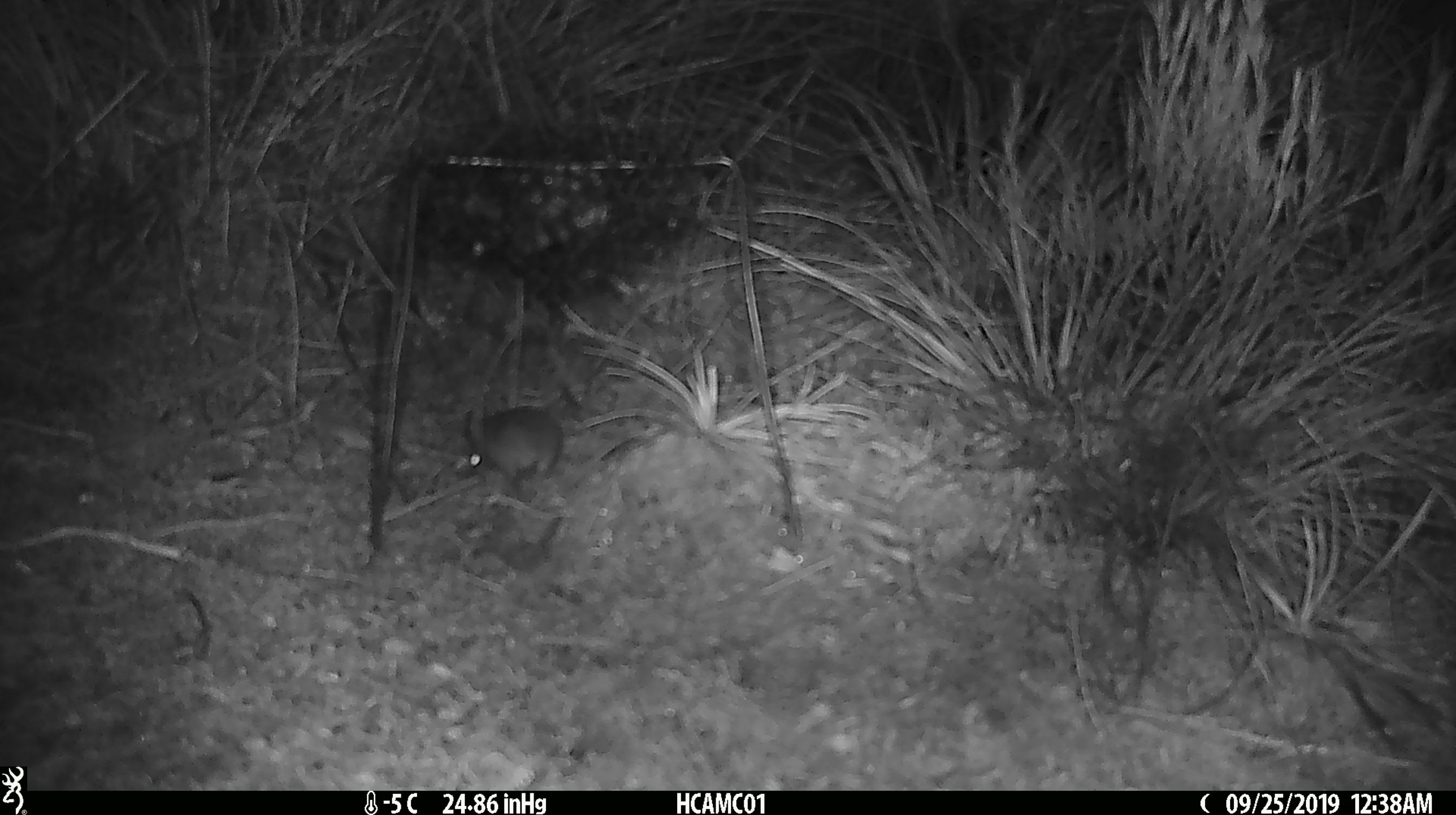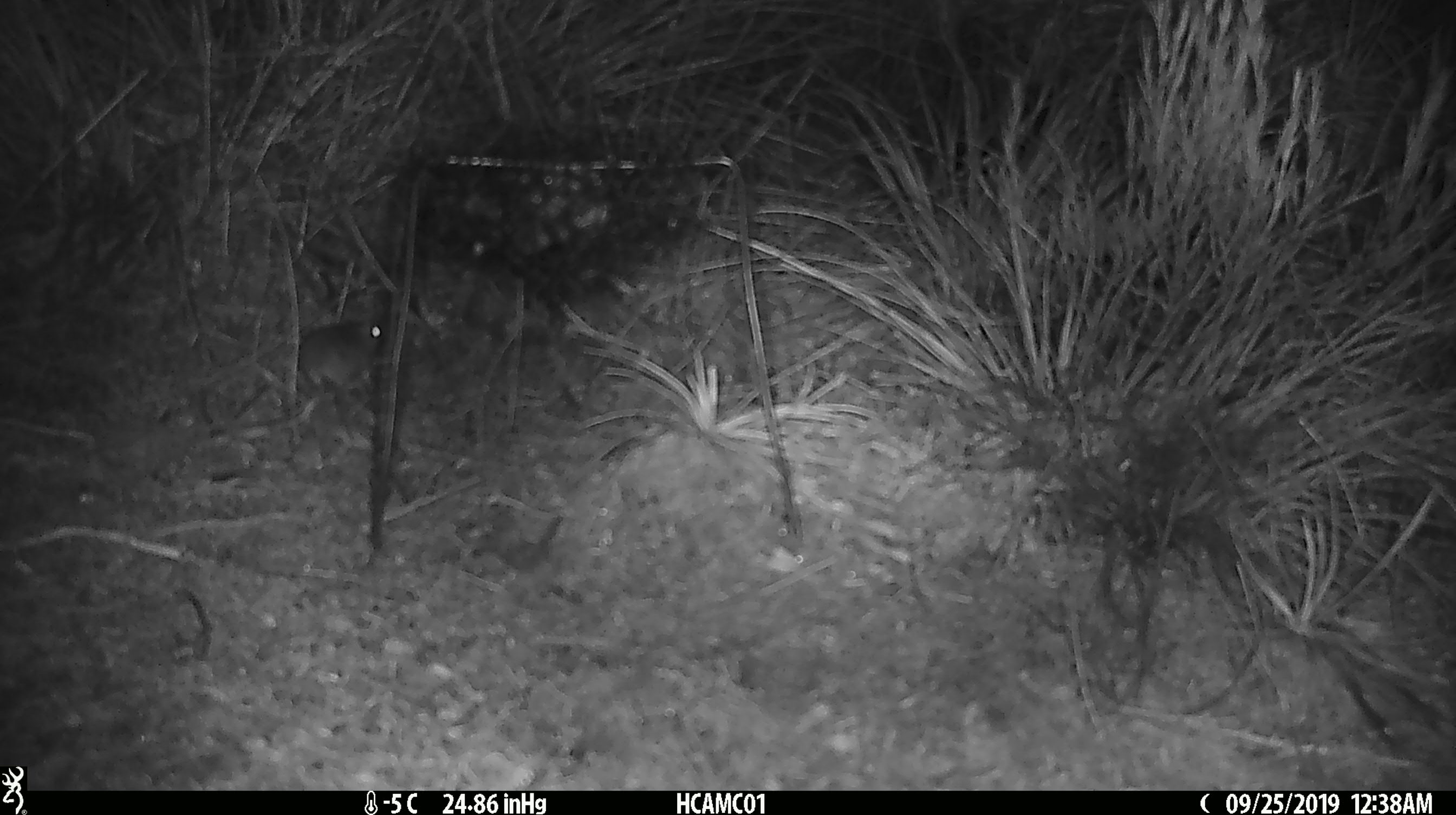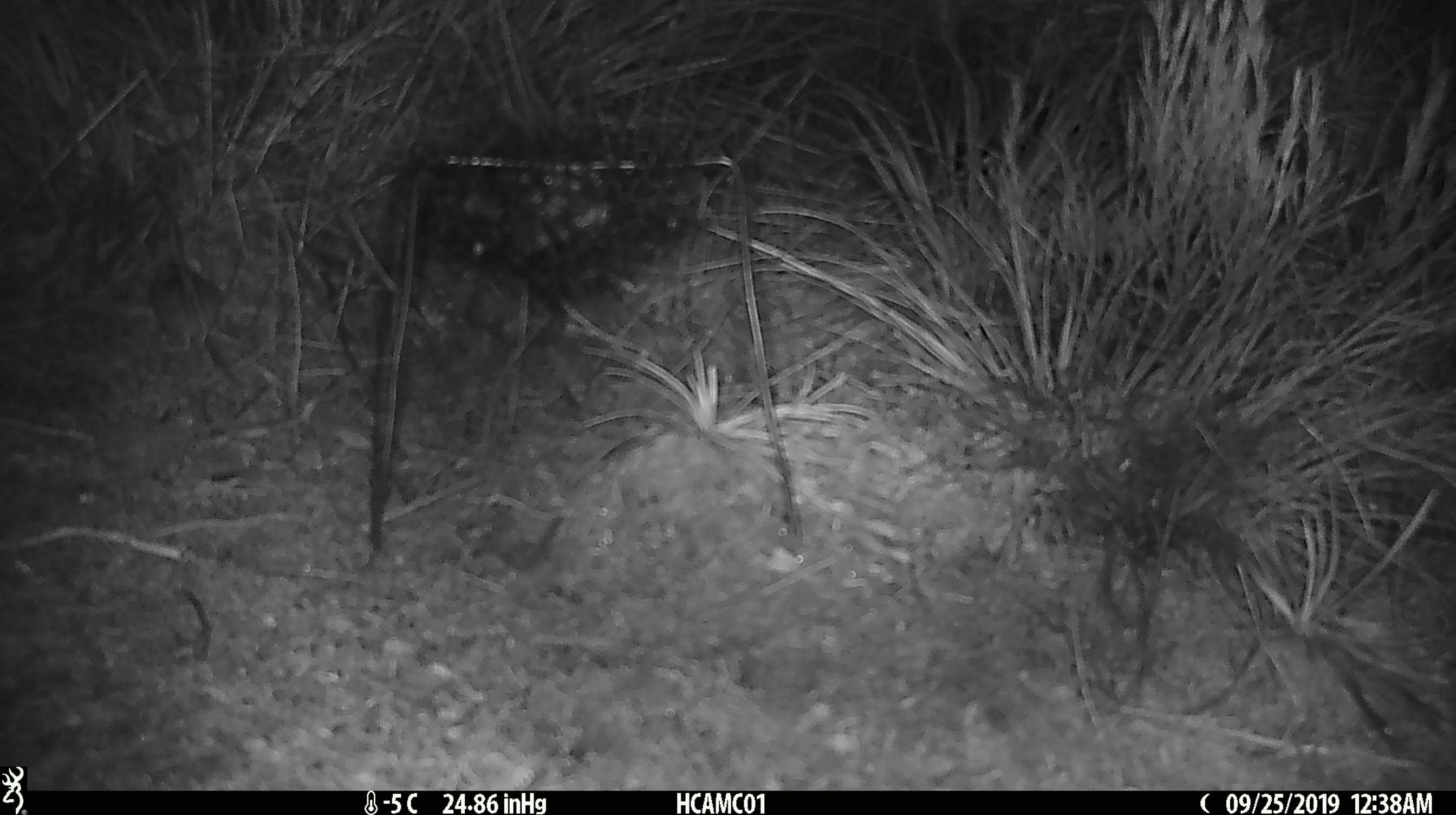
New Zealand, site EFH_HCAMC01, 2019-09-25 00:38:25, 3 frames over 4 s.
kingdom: Animalia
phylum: Chordata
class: Mammalia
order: Rodentia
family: Muridae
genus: Mus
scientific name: Mus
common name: mouse